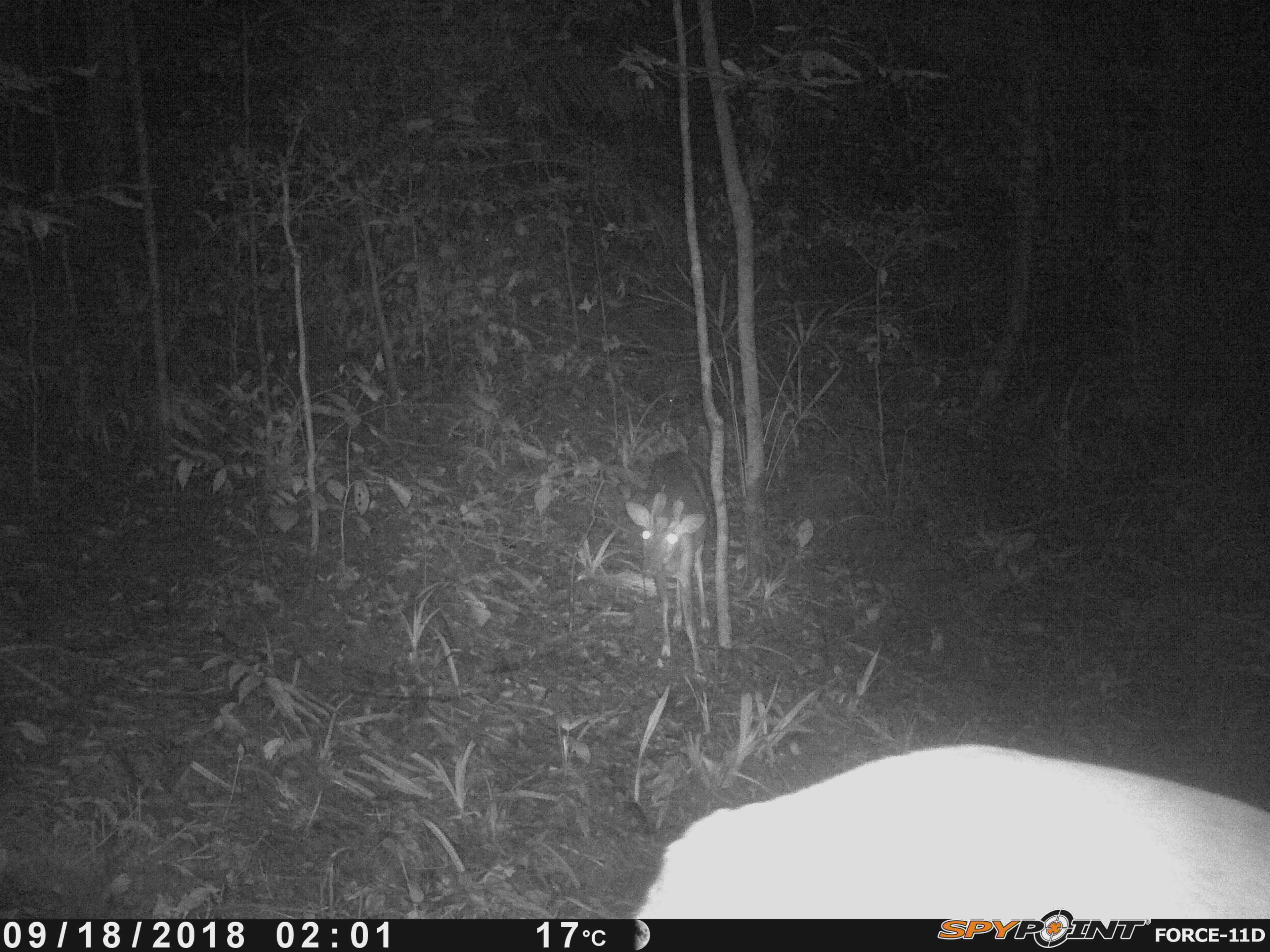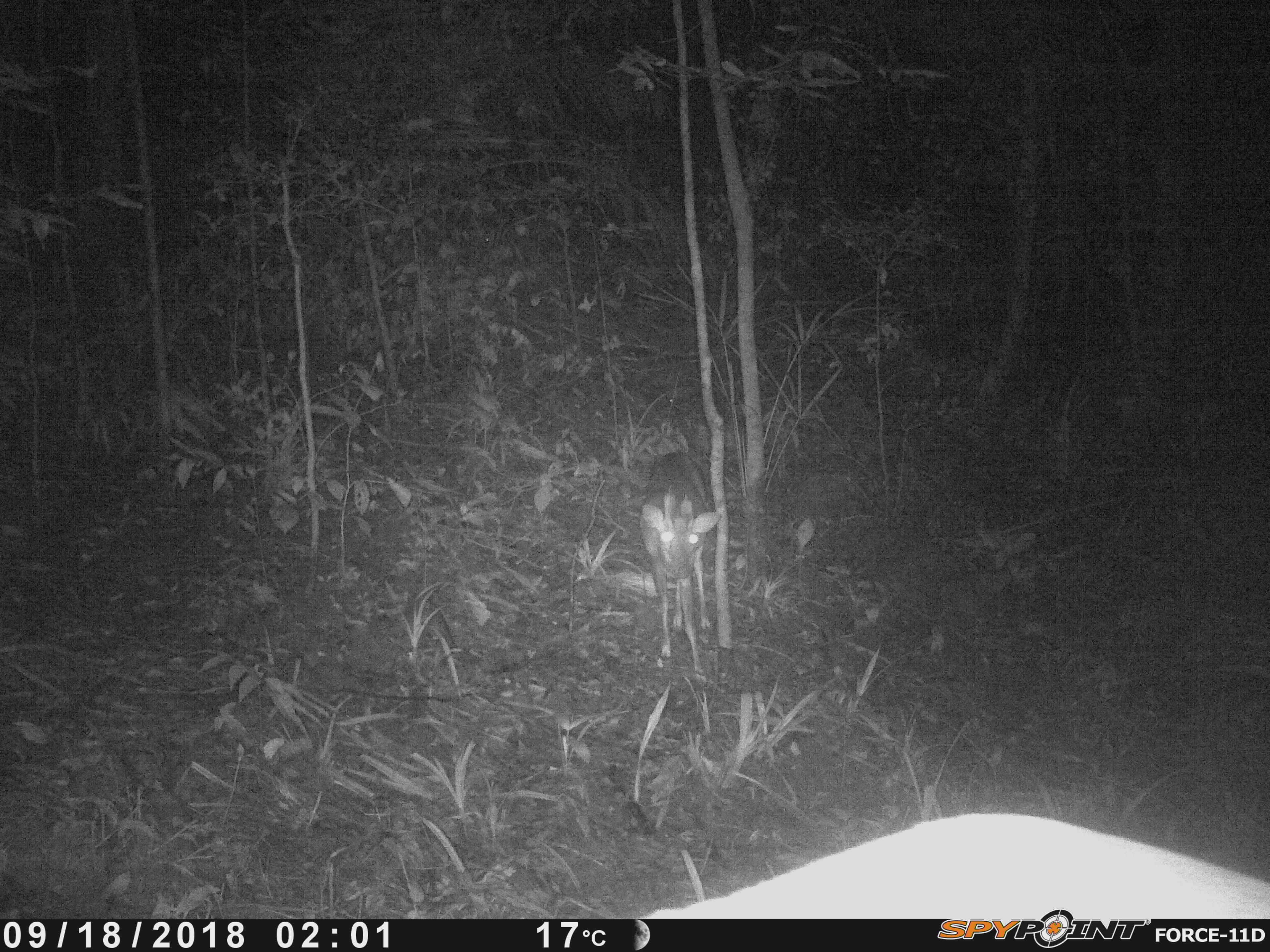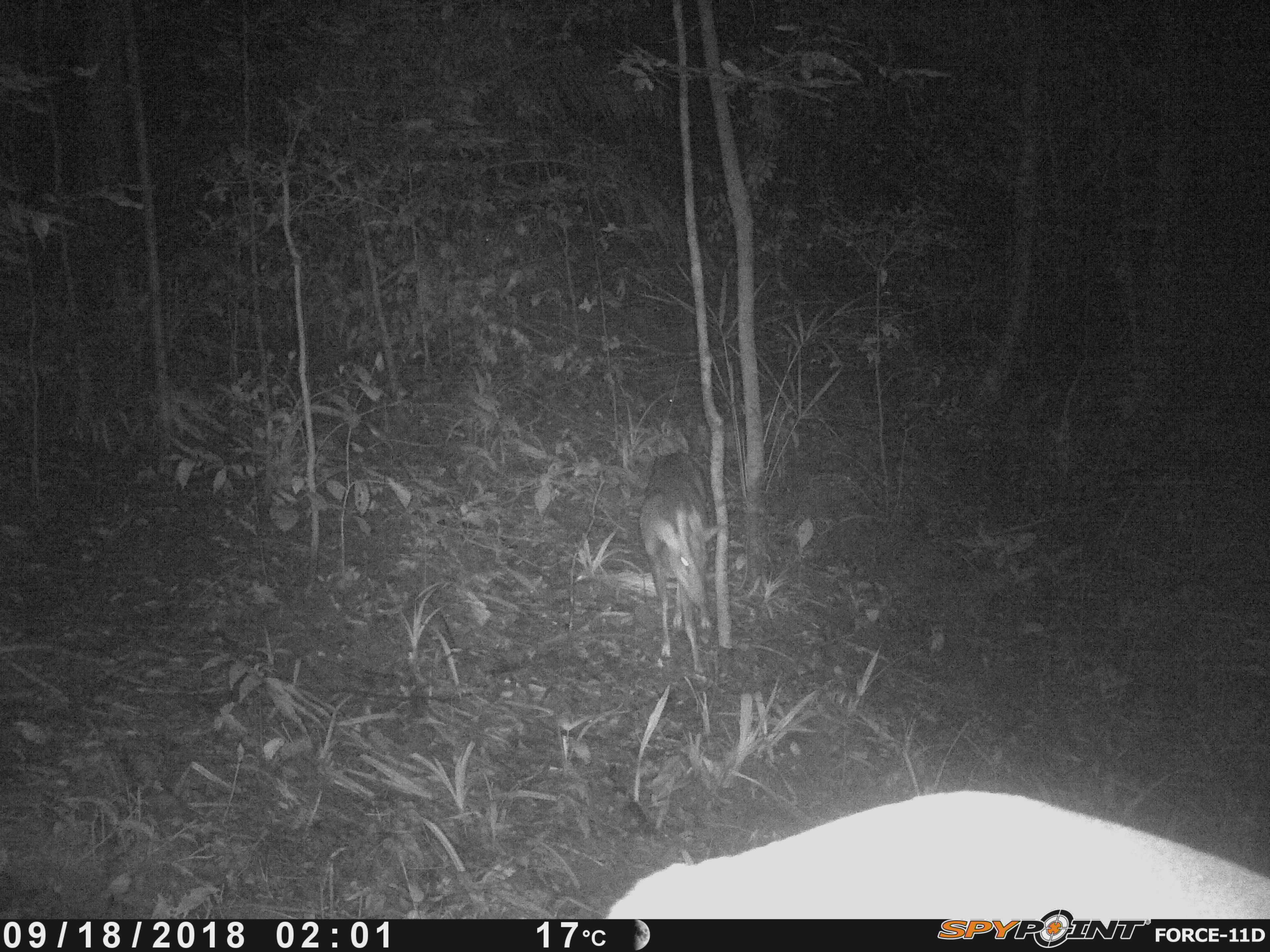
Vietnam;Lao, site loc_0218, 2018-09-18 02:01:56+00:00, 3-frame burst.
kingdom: Animalia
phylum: Chordata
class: Mammalia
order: Artiodactyla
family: Cervidae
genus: Muntiacus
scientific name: Muntiacus vuquangensis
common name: large-antlered muntjac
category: large antlered muntjac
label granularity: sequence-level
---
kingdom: Animalia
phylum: Arthropoda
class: Insecta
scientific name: Insecta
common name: insect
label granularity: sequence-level